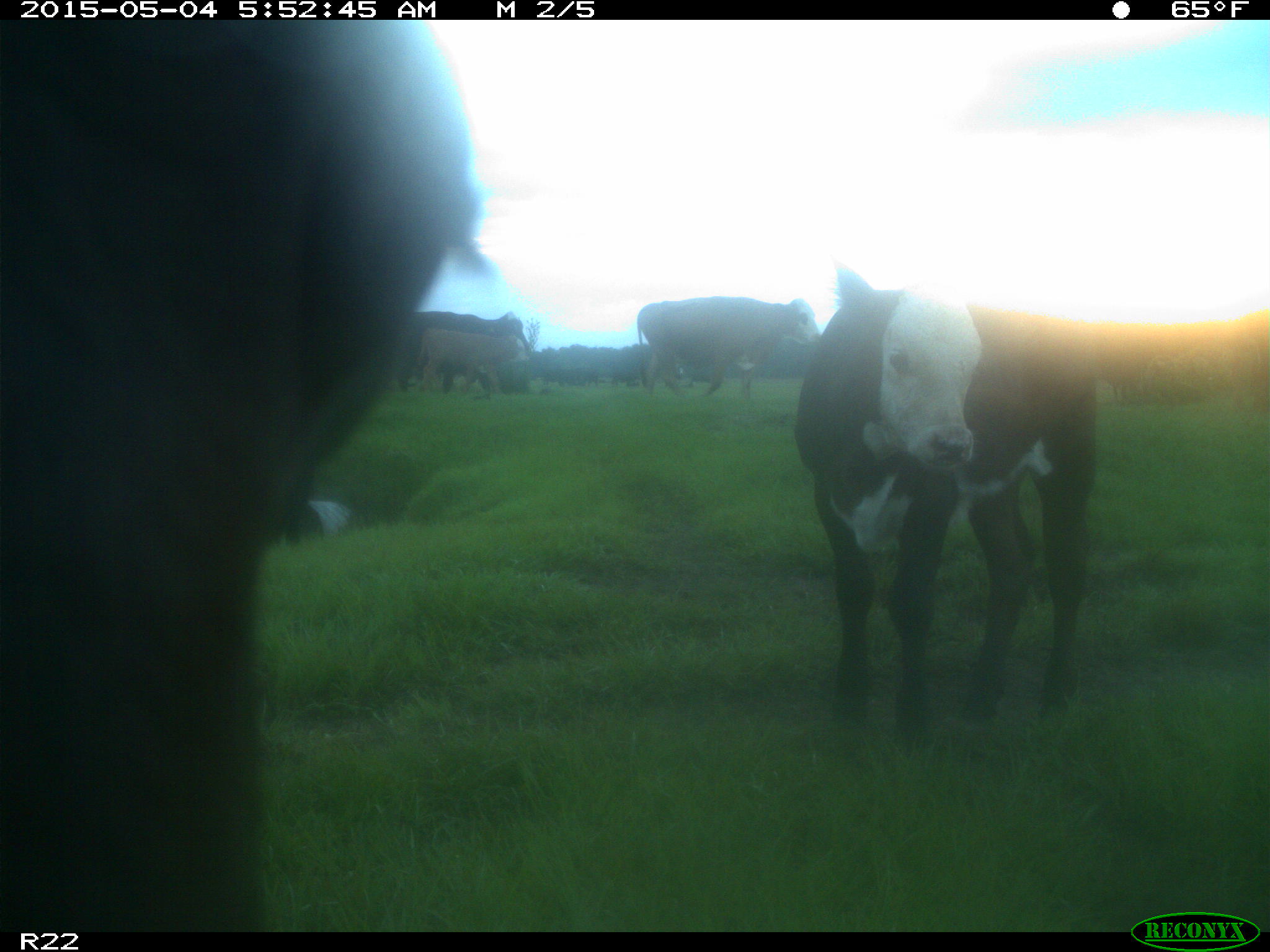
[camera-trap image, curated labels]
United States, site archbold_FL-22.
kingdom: Animalia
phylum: Chordata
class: Mammalia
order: Artiodactyla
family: Bovidae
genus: Bos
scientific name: Bos taurus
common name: domestic cow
Bos taurus (domestic cow).